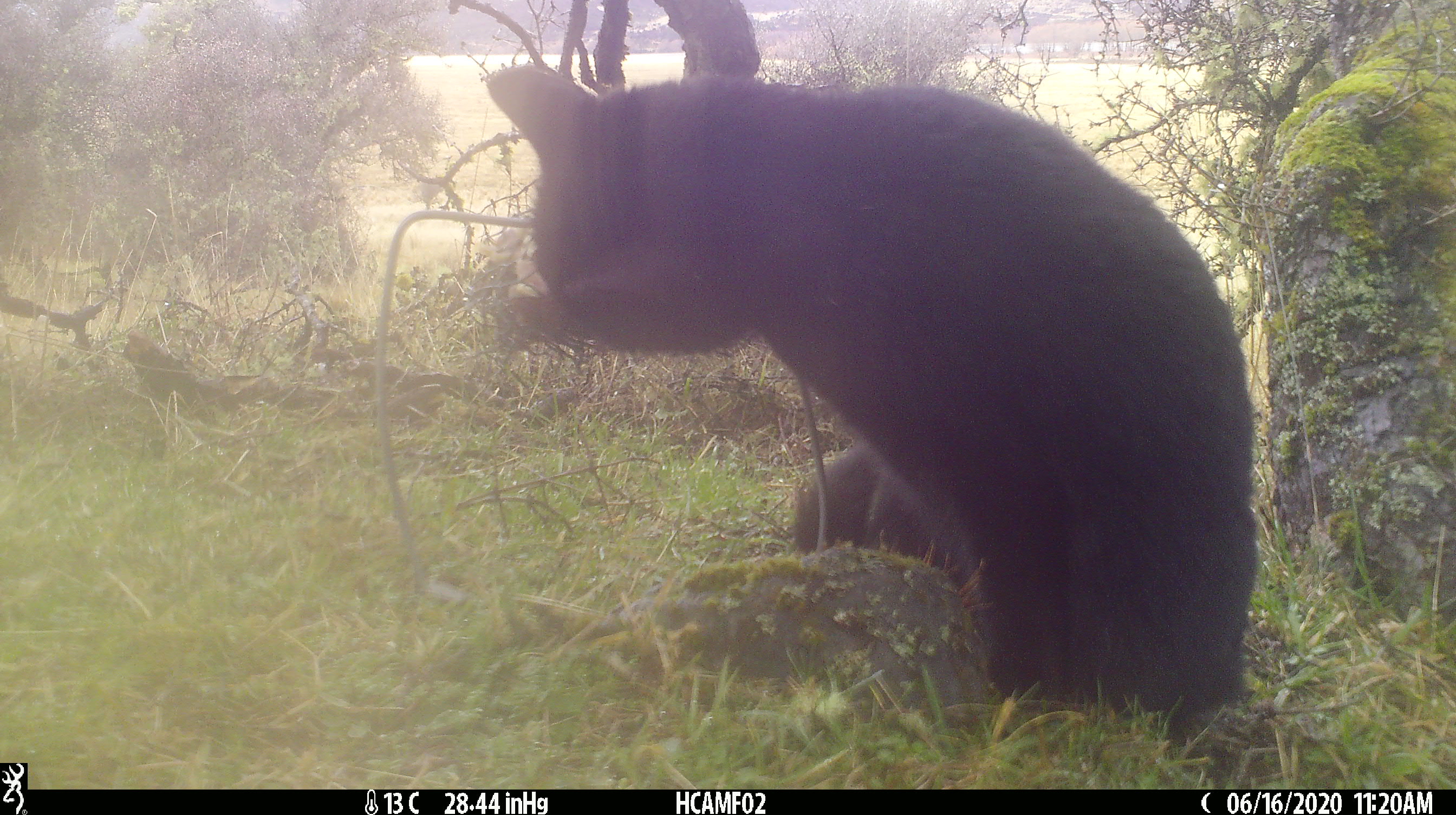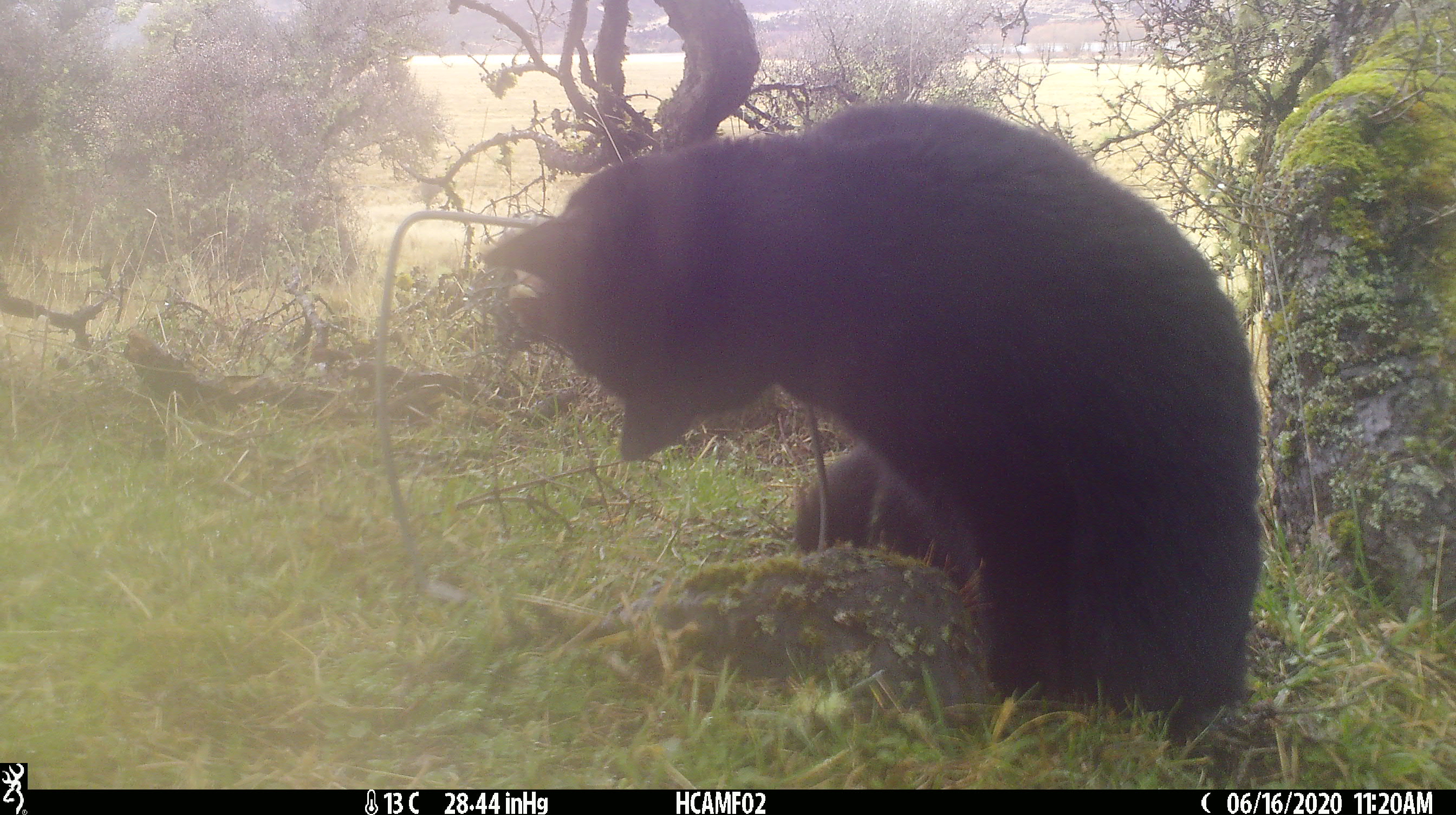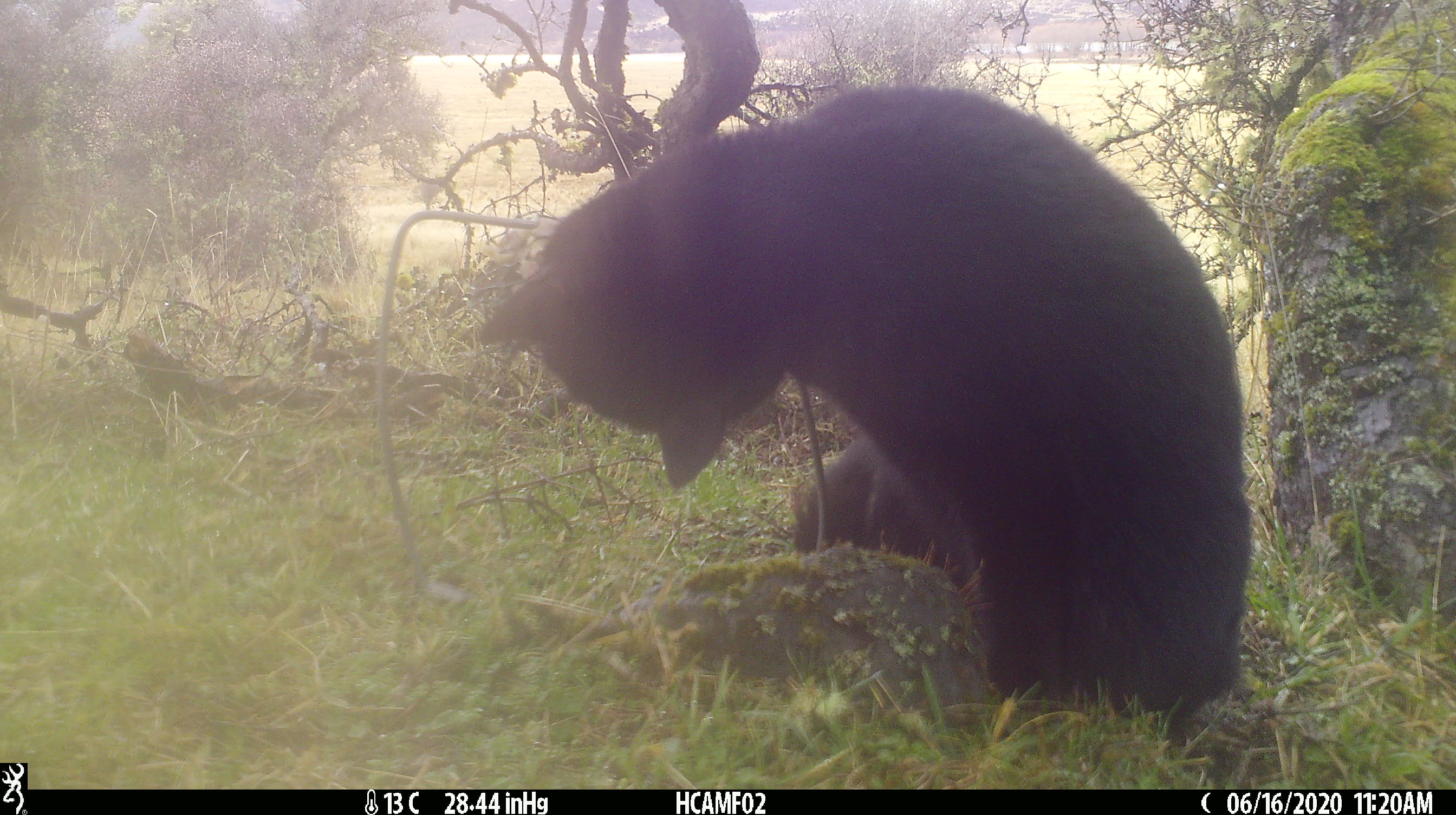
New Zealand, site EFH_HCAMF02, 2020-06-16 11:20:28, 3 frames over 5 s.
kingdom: Animalia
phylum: Chordata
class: Mammalia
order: Carnivora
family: Felidae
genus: Felis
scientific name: Felis catus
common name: domestic cat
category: cat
Cat (domestic cat) (Felis catus).